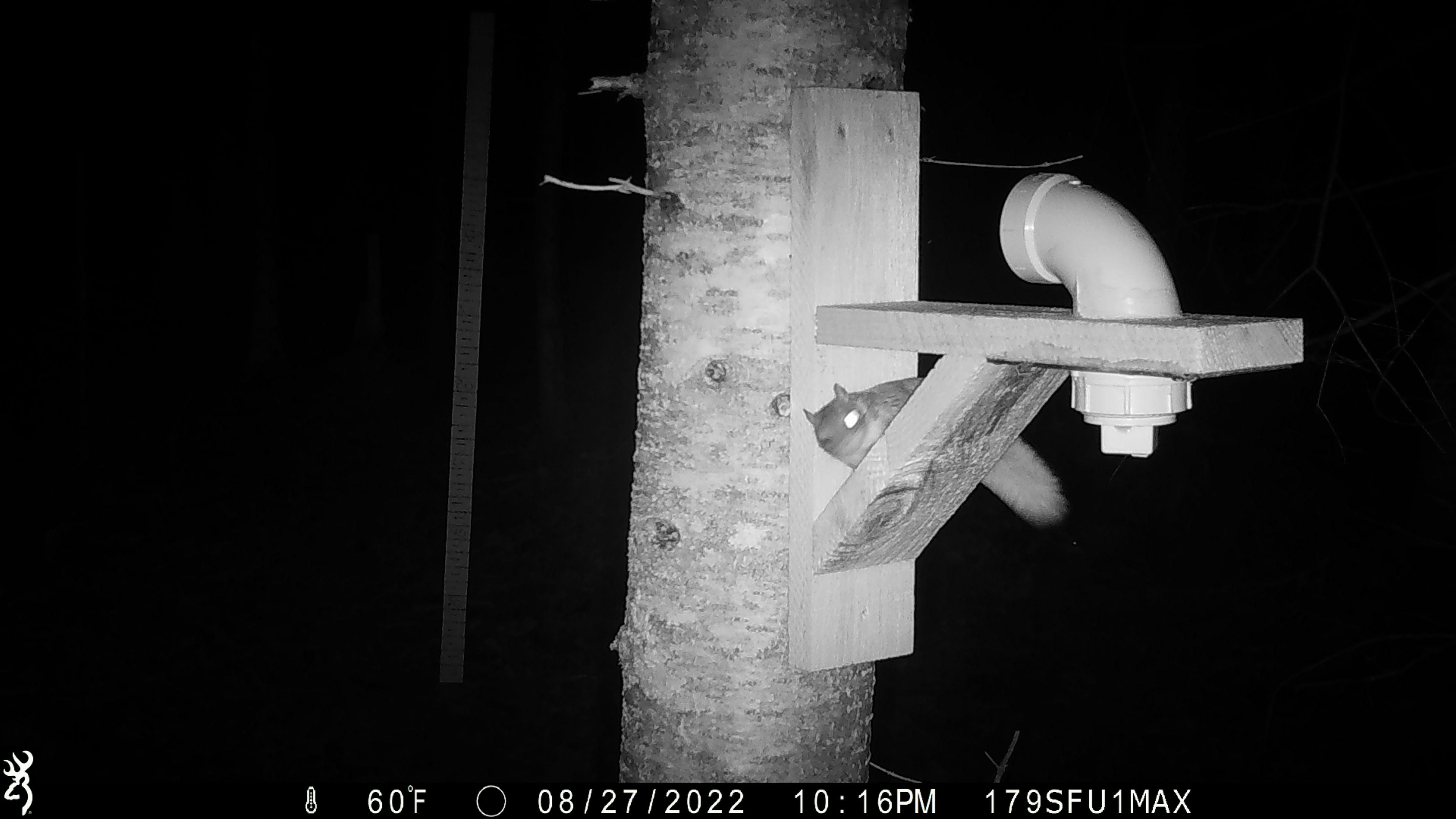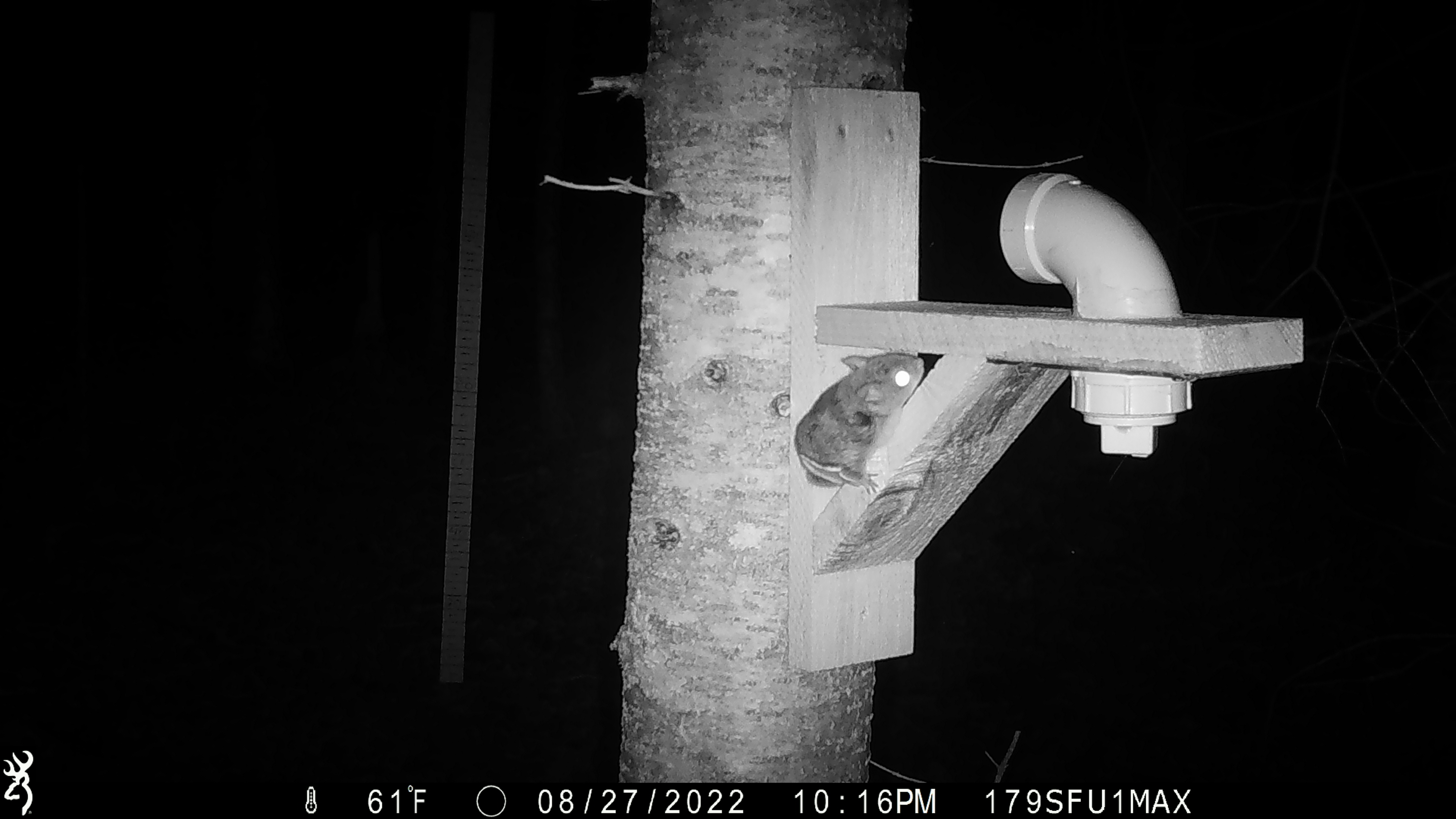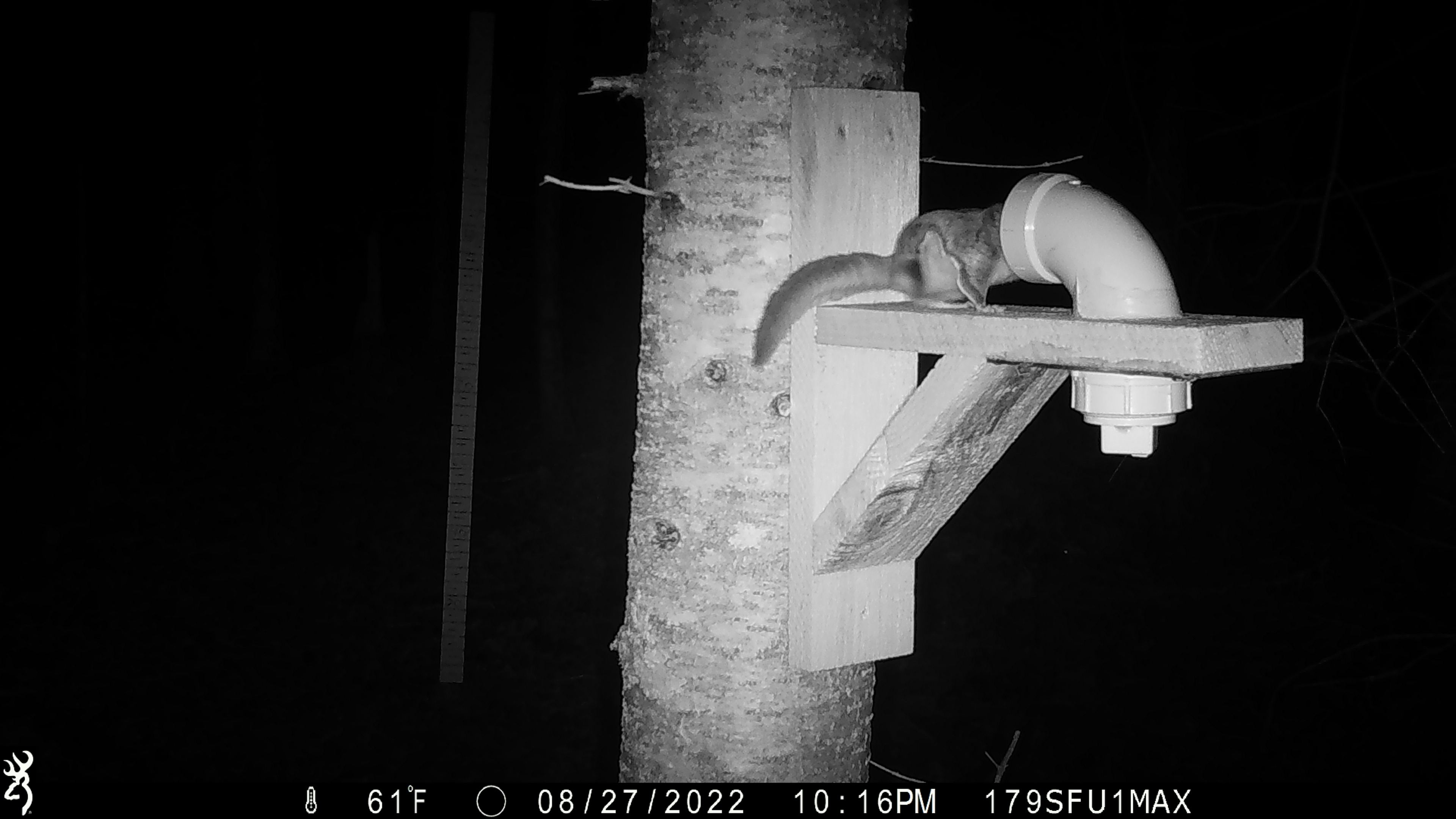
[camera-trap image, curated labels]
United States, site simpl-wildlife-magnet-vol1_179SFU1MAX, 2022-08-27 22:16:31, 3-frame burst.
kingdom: Animalia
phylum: Chordata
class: Mammalia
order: Rodentia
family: Sciuridae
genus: Glaucomys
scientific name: Glaucomys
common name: flying squirrel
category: flying squirrel sp.